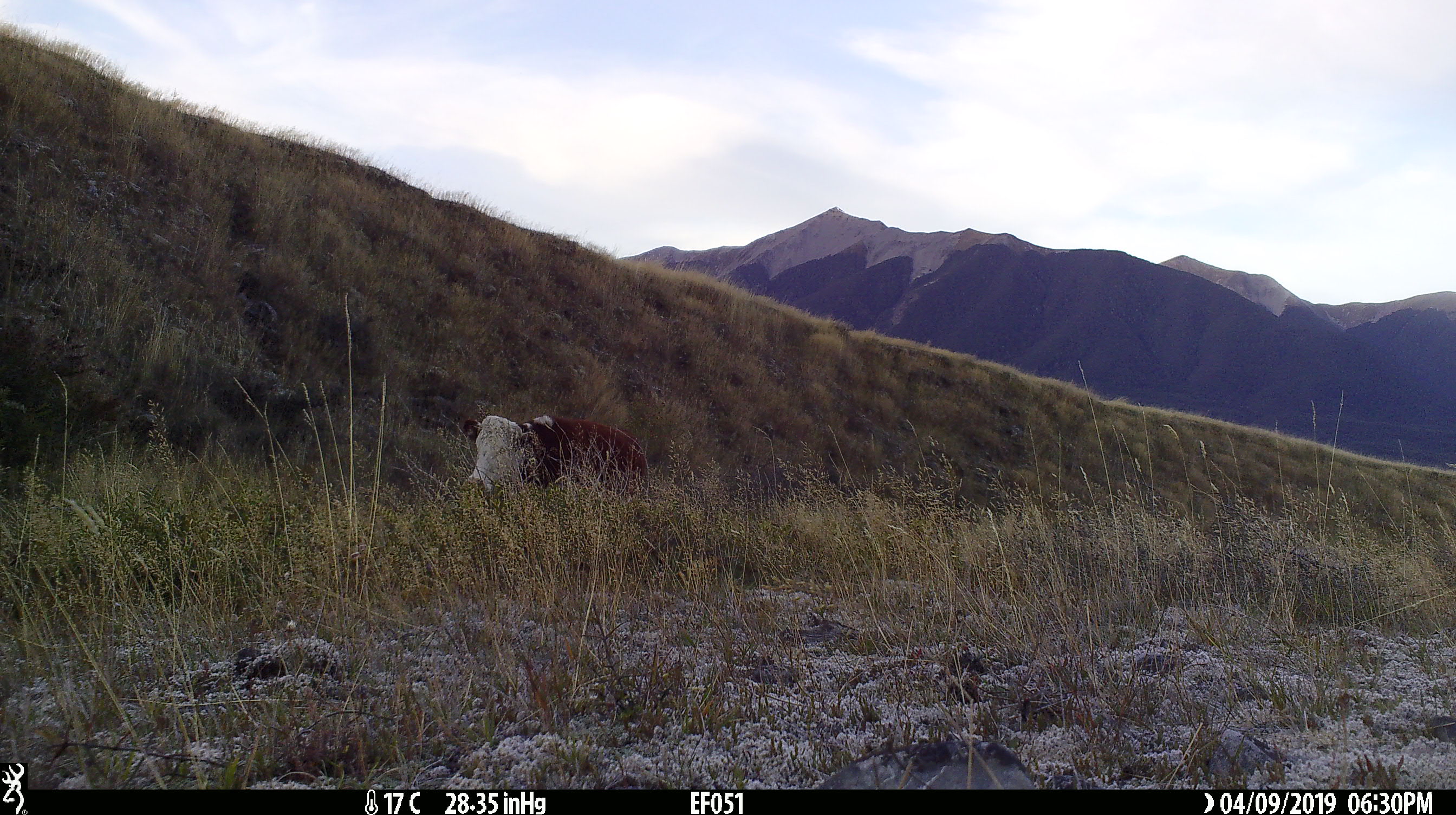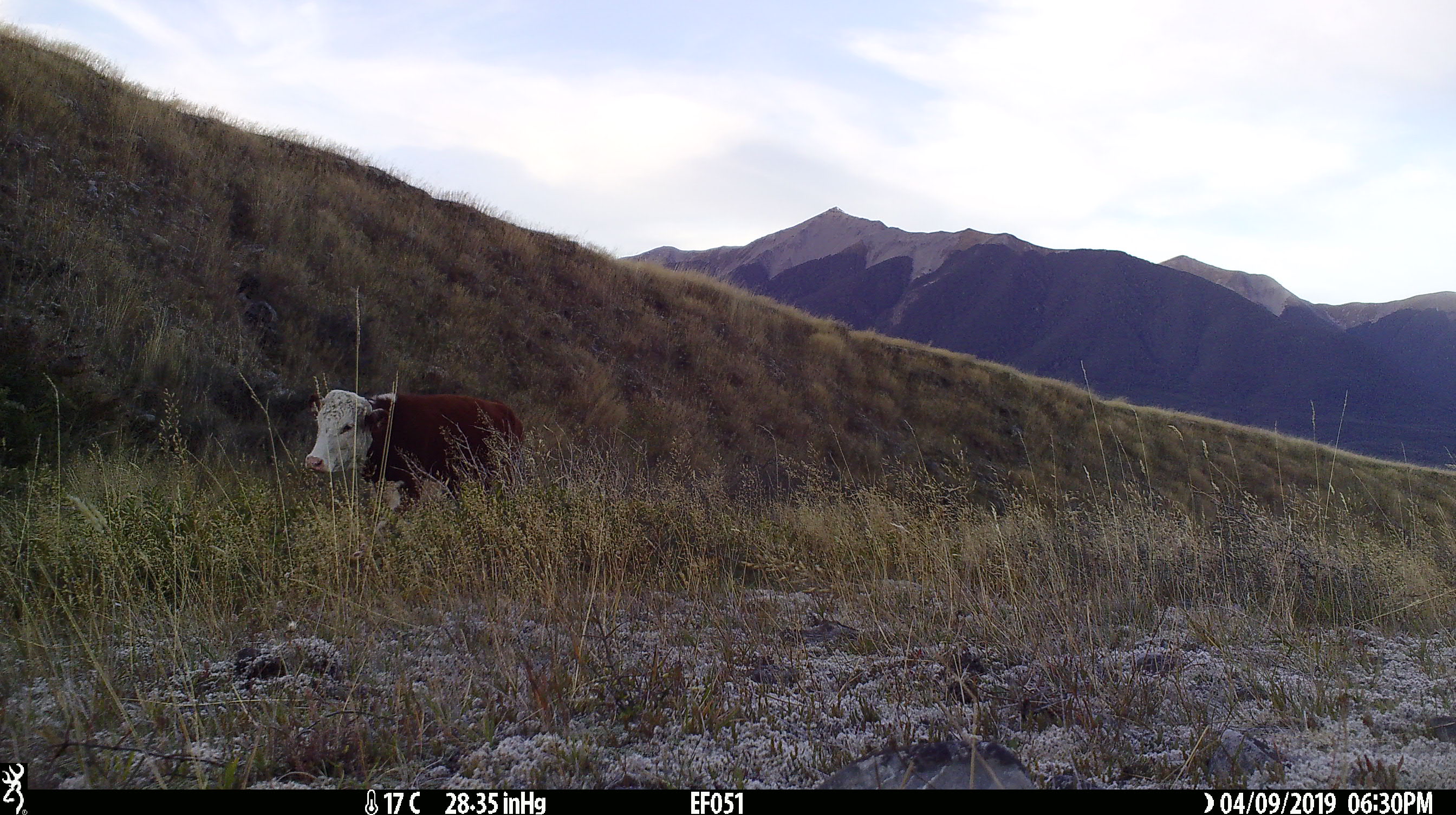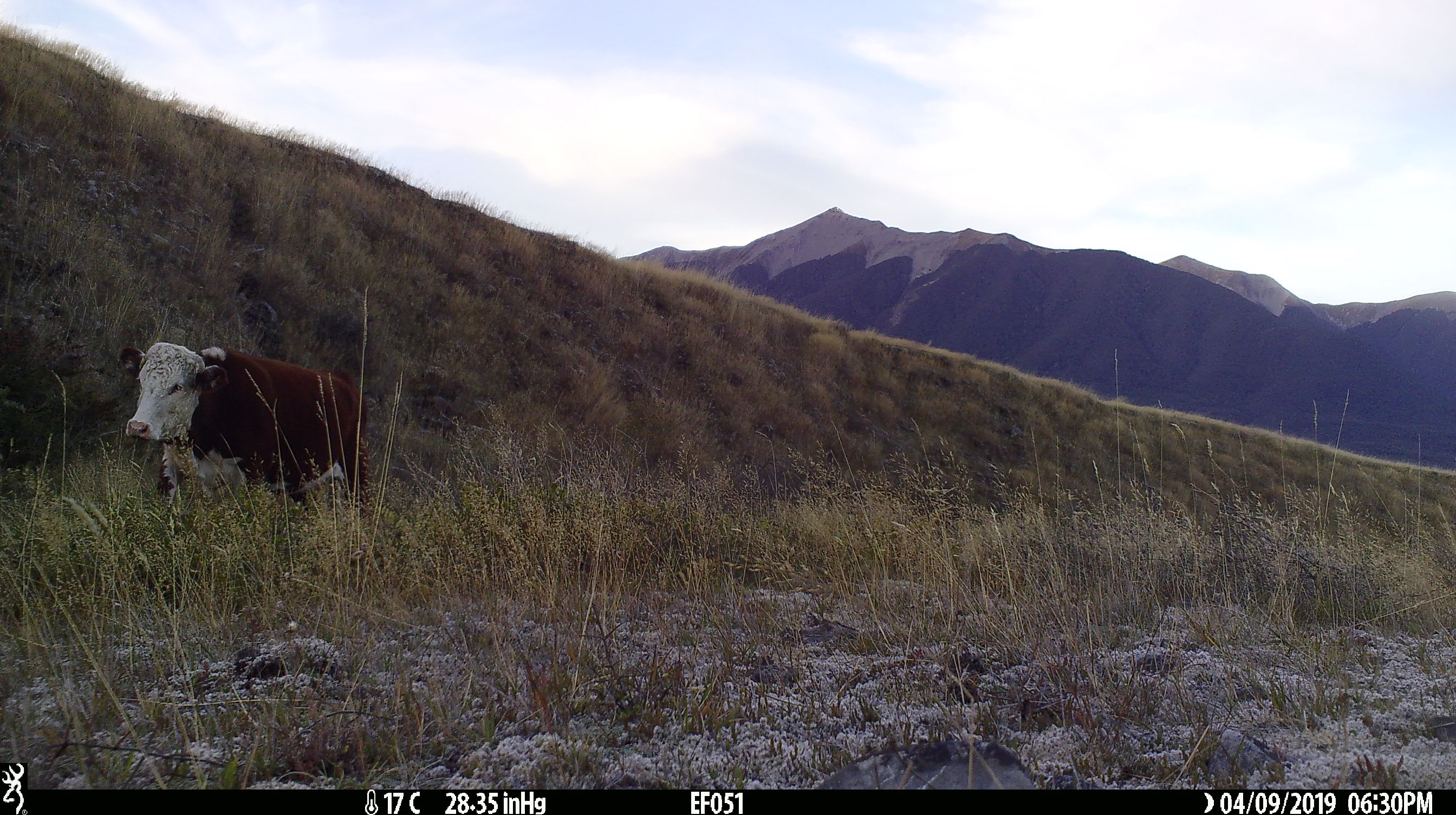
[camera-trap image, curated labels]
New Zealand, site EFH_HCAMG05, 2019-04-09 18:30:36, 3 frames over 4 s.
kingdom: Animalia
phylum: Chordata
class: Mammalia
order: Artiodactyla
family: Bovidae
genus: Bos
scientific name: Bos taurus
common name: domestic cow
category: cow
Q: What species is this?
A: Cow (domestic cow) (Bos taurus).